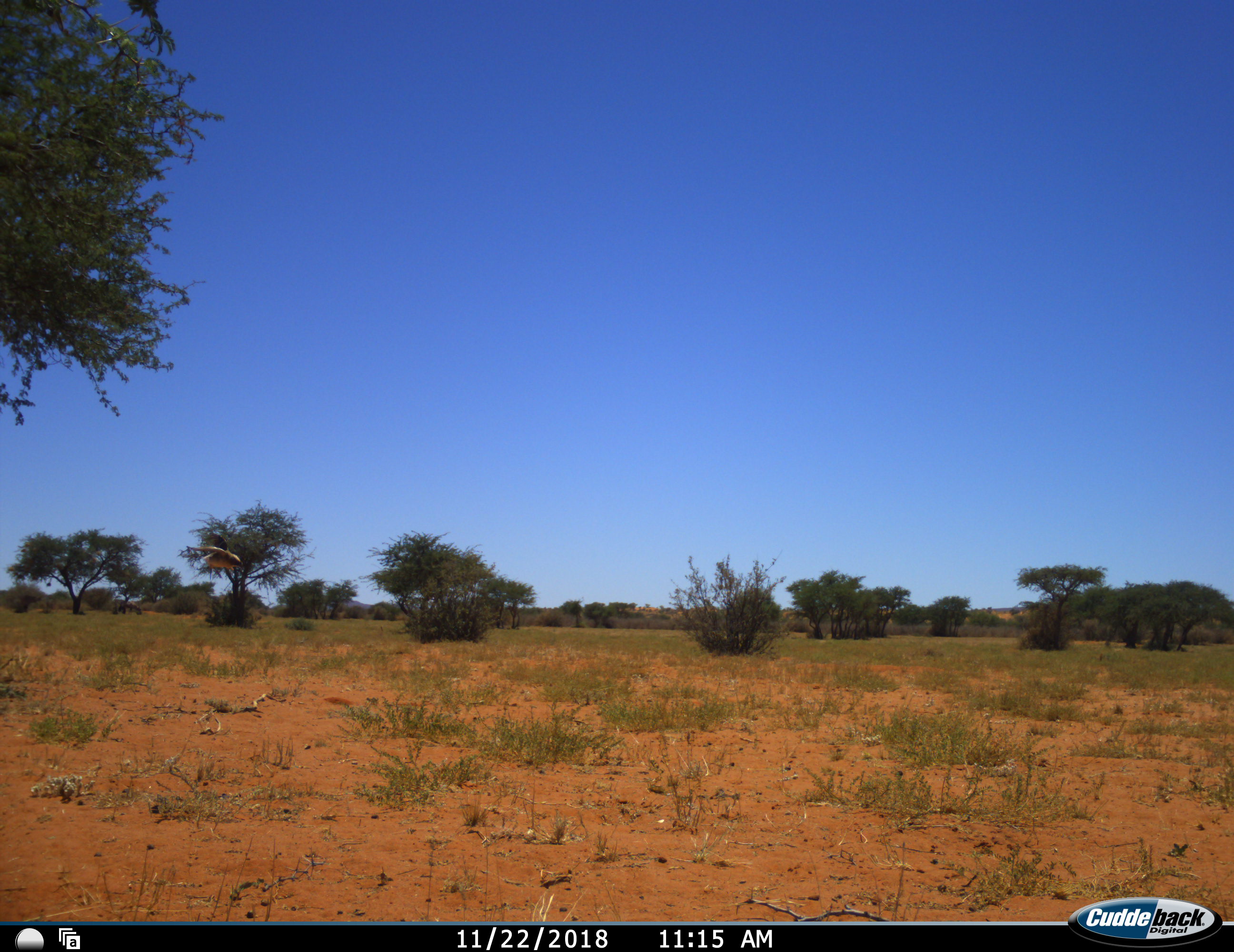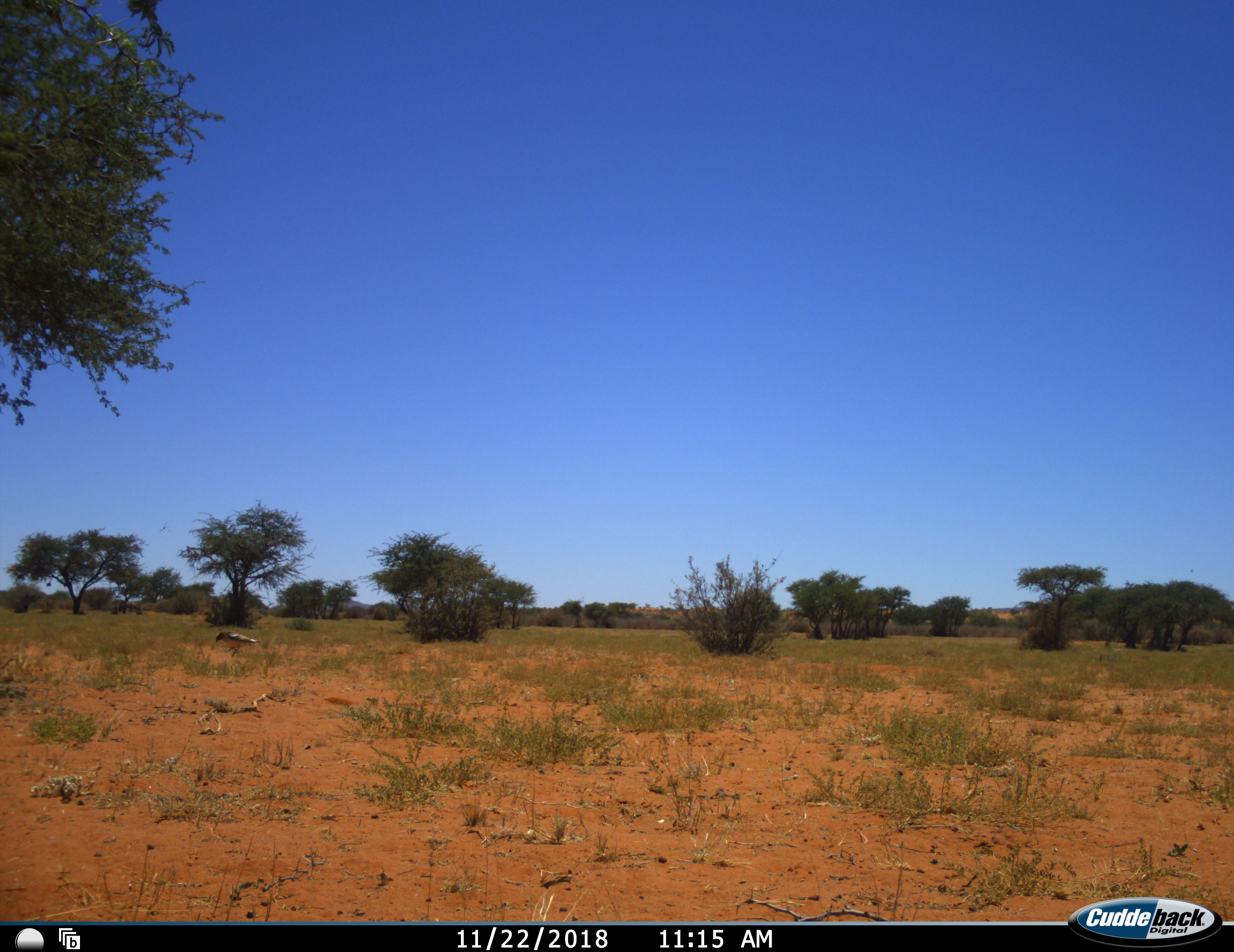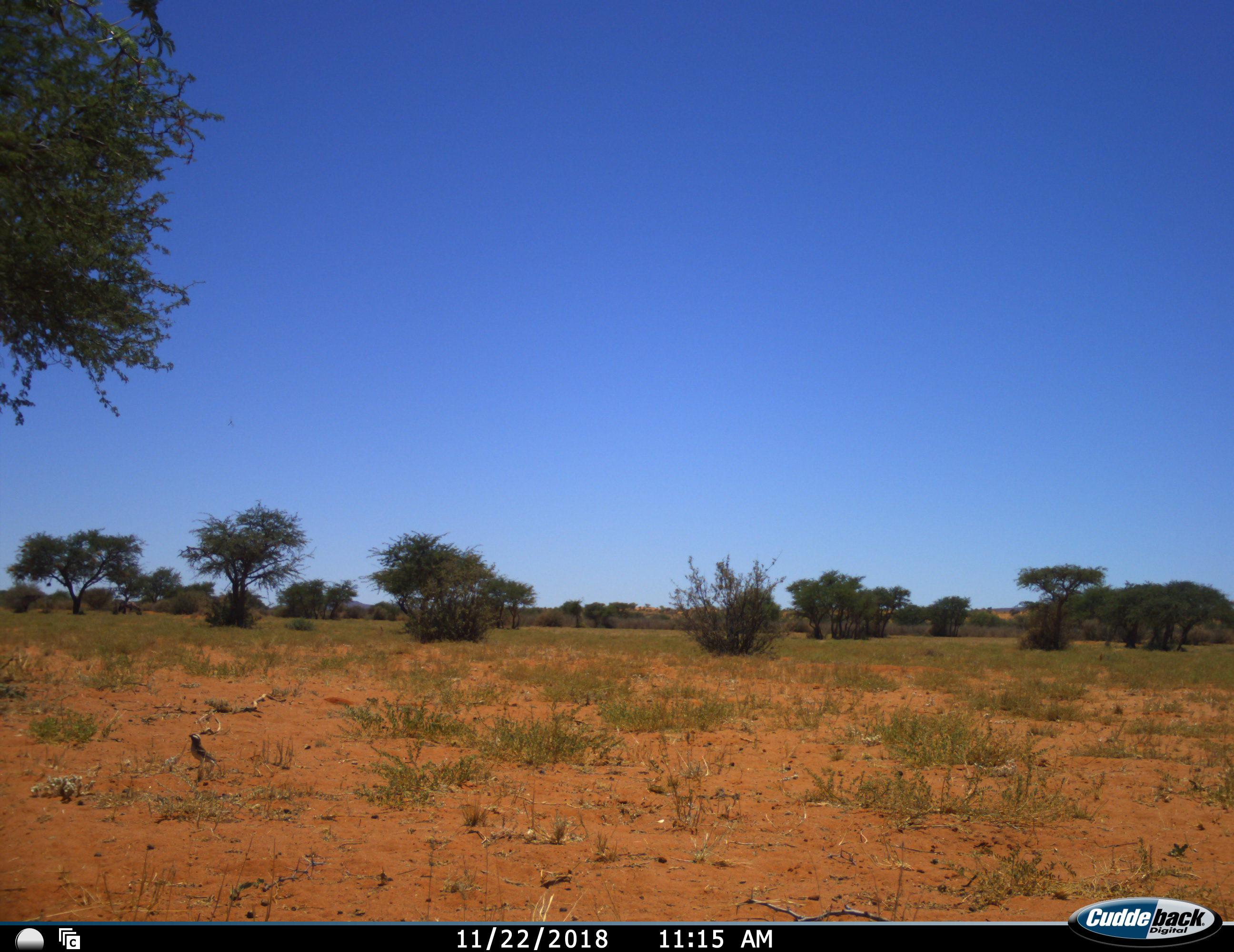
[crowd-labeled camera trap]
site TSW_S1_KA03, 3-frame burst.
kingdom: Animalia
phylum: Chordata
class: Aves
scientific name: Aves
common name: bird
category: birdother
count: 1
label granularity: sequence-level